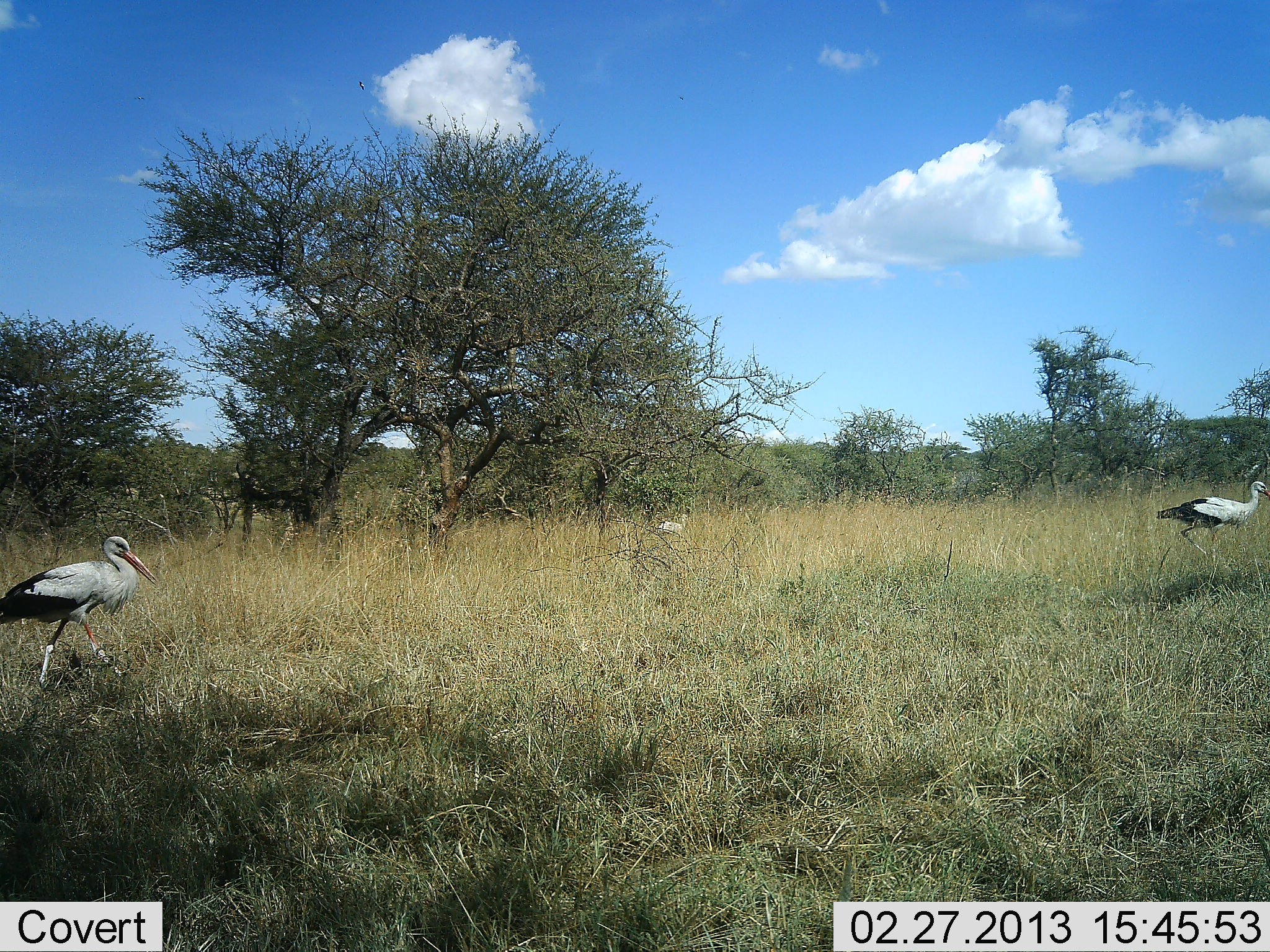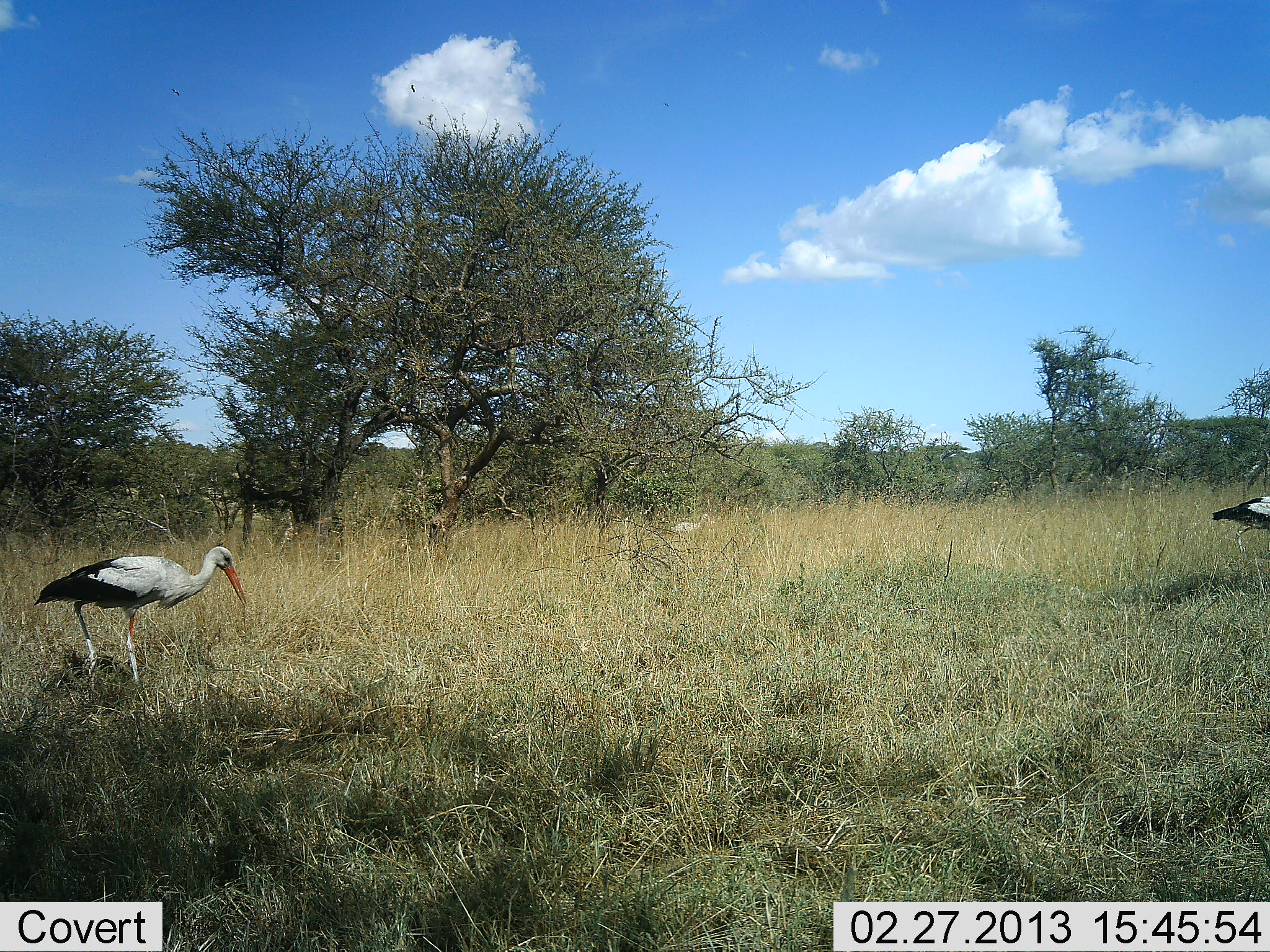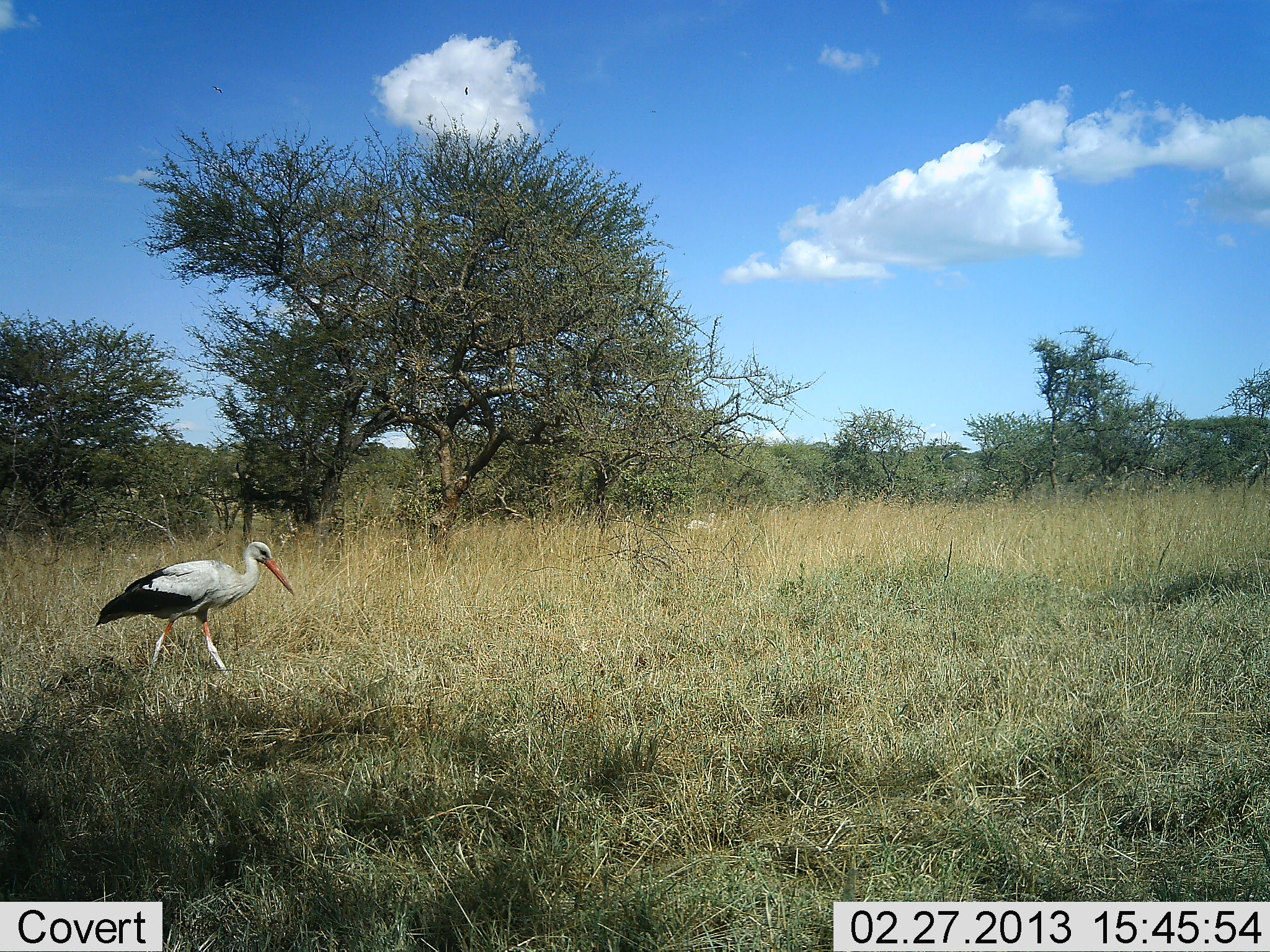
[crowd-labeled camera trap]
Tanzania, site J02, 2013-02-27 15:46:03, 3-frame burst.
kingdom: Animalia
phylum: Chordata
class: Aves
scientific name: Aves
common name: bird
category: otherbird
Otherbird (bird) (Aves), count 3. Behavior (volunteer vote fractions): standing 10%, resting 0%, moving 92%, interacting 0%. Young present (vote fraction): 0%. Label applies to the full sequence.